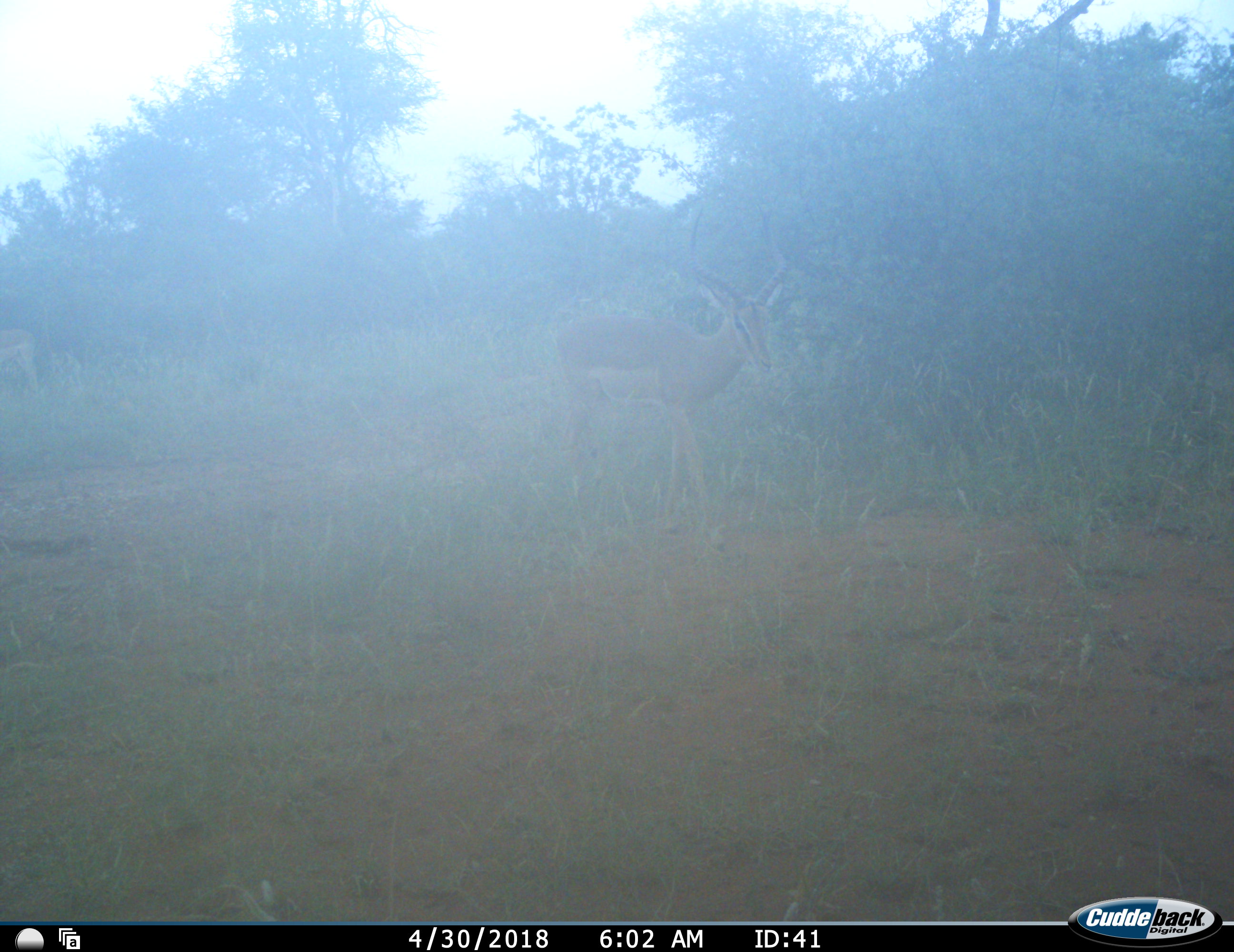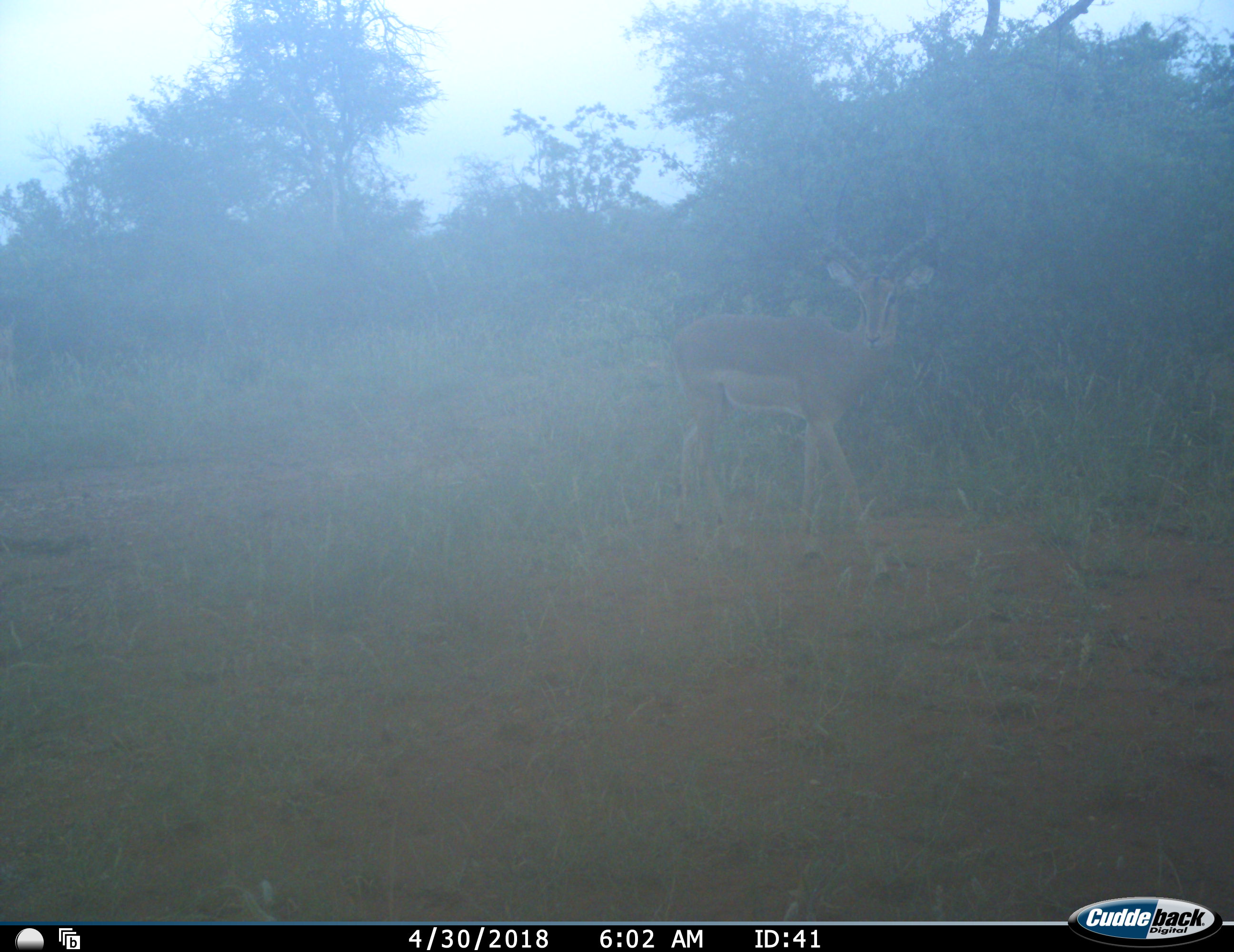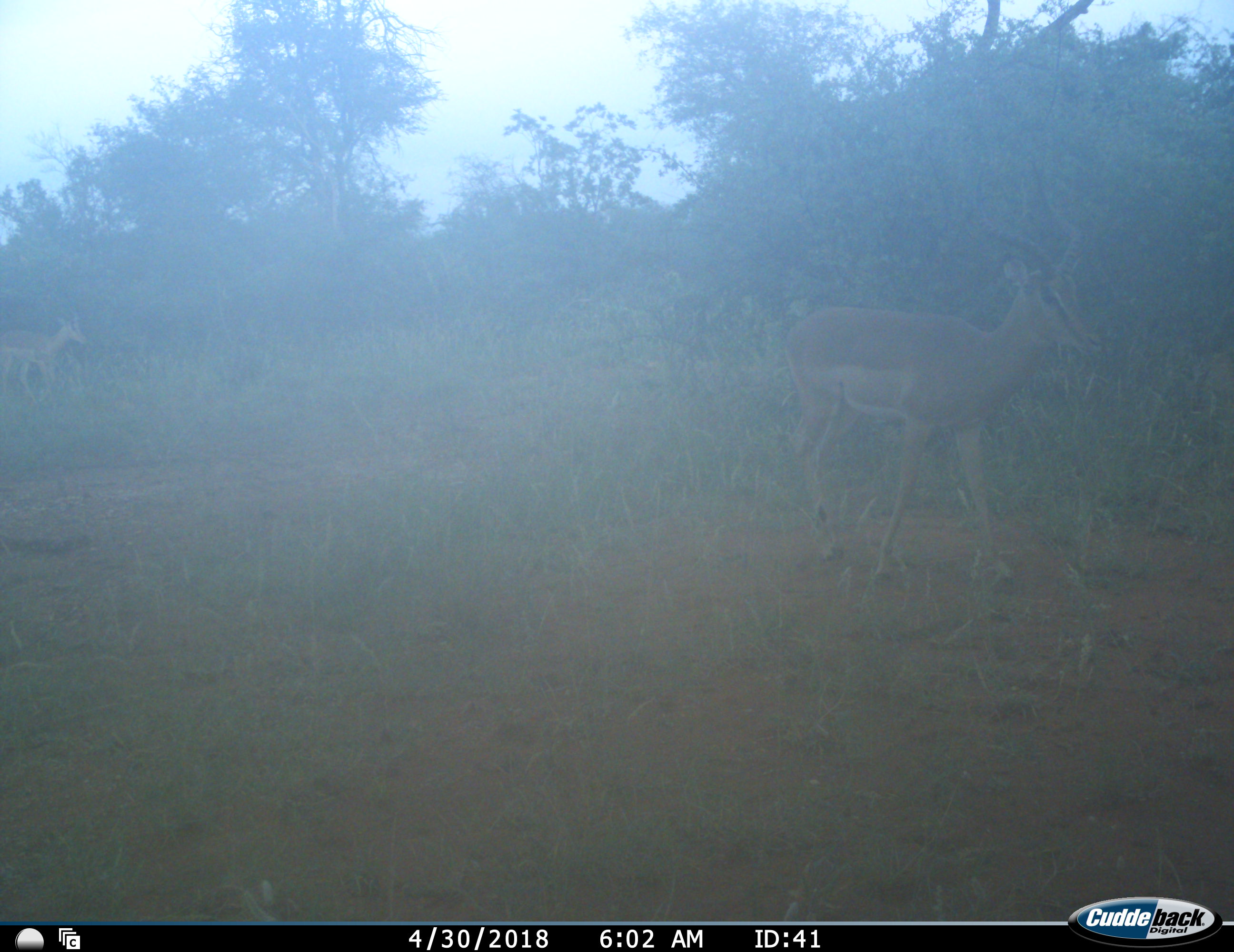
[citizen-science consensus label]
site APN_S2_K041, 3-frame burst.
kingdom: Animalia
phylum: Chordata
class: Mammalia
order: Artiodactyla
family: Bovidae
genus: Aepyceros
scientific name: Aepyceros melampus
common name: impala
Impala (Aepyceros melampus), count 2. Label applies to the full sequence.